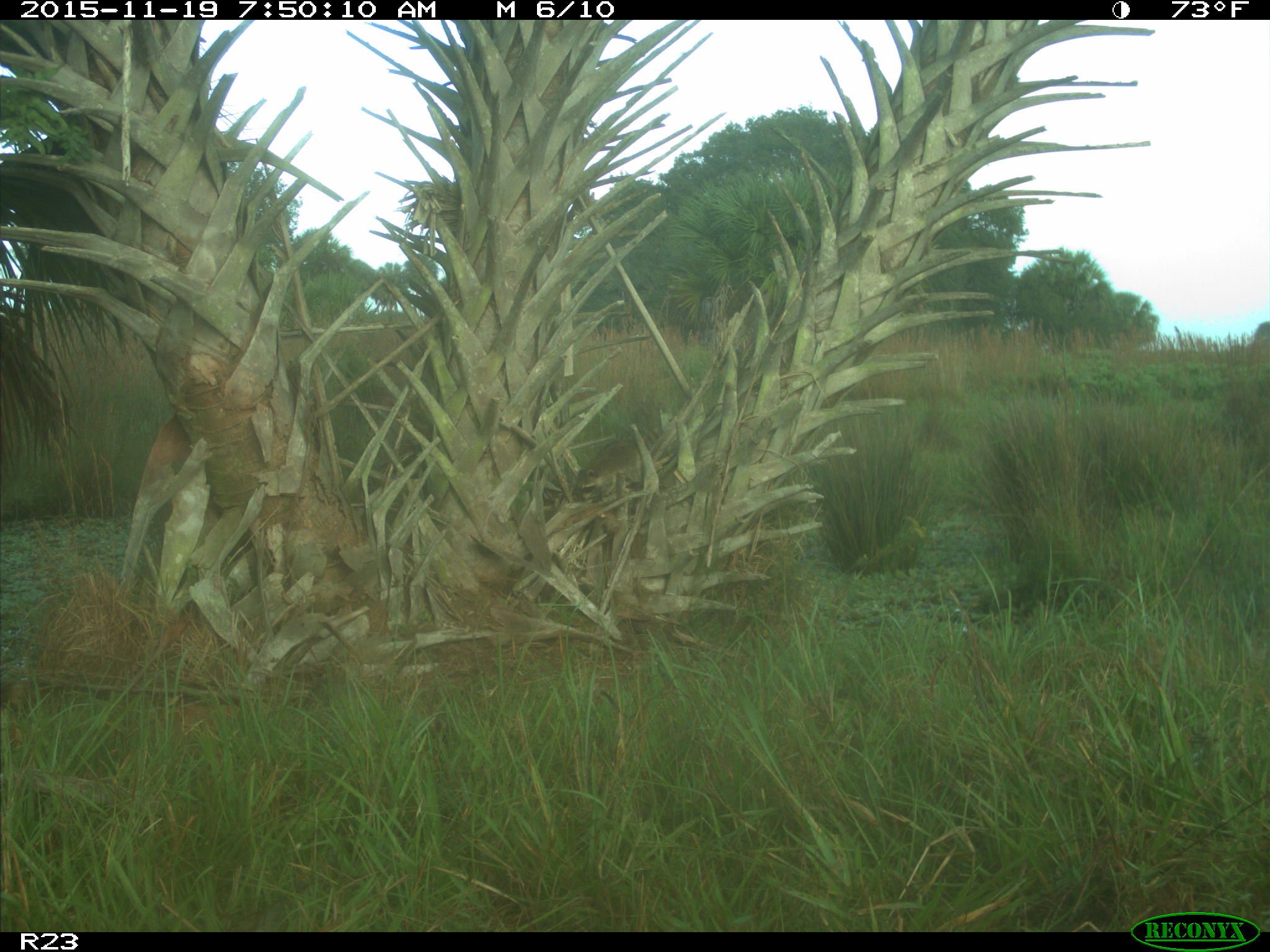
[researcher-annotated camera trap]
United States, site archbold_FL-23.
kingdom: Animalia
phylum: Chordata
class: Mammalia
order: Carnivora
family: Procyonidae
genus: Procyon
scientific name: Procyon lotor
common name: common raccoon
Procyon lotor (common raccoon).